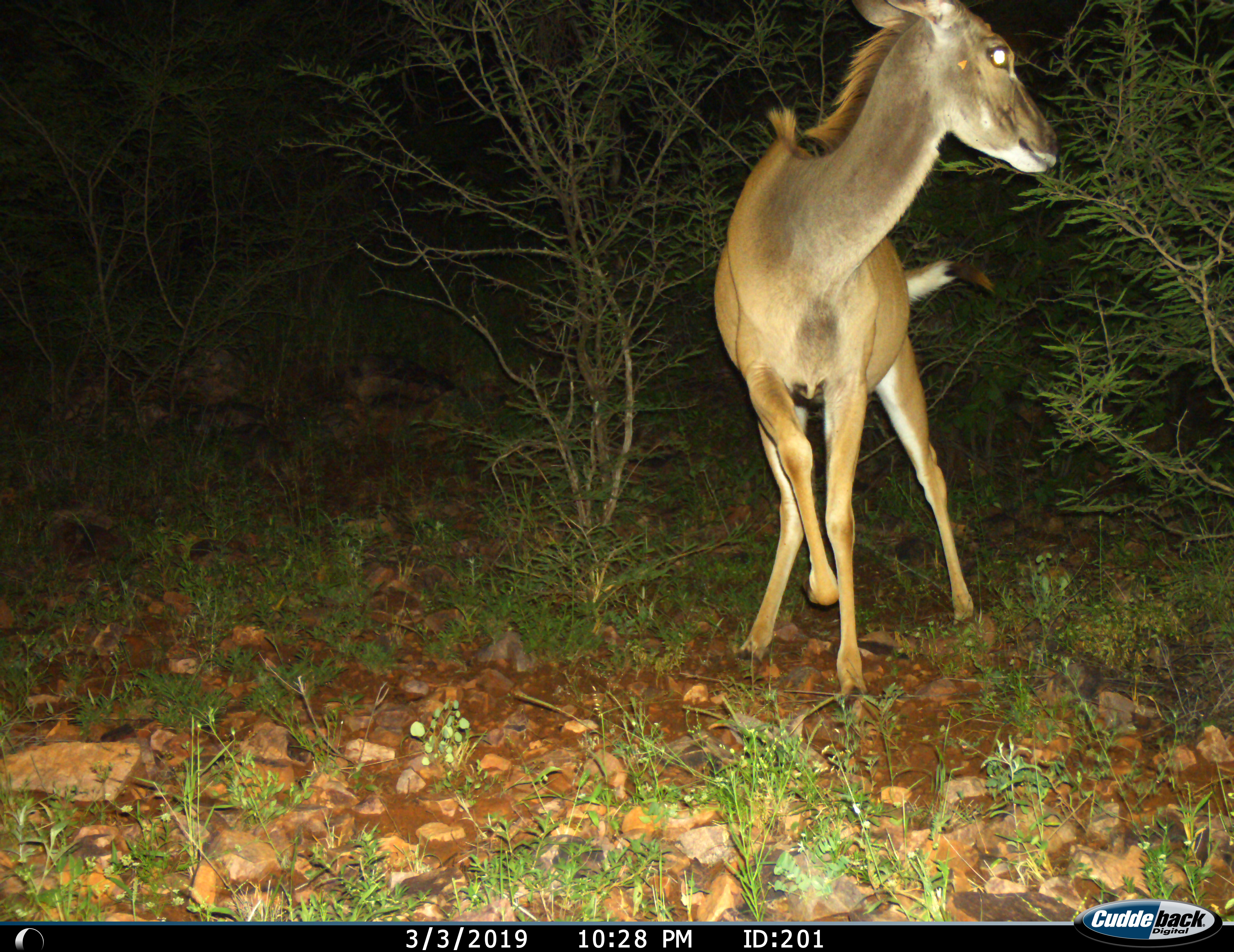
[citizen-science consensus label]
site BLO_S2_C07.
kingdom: Animalia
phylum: Chordata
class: Mammalia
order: Artiodactyla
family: Bovidae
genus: Tragelaphus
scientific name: Tragelaphus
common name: kudu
Kudu (Tragelaphus), count 1. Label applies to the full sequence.